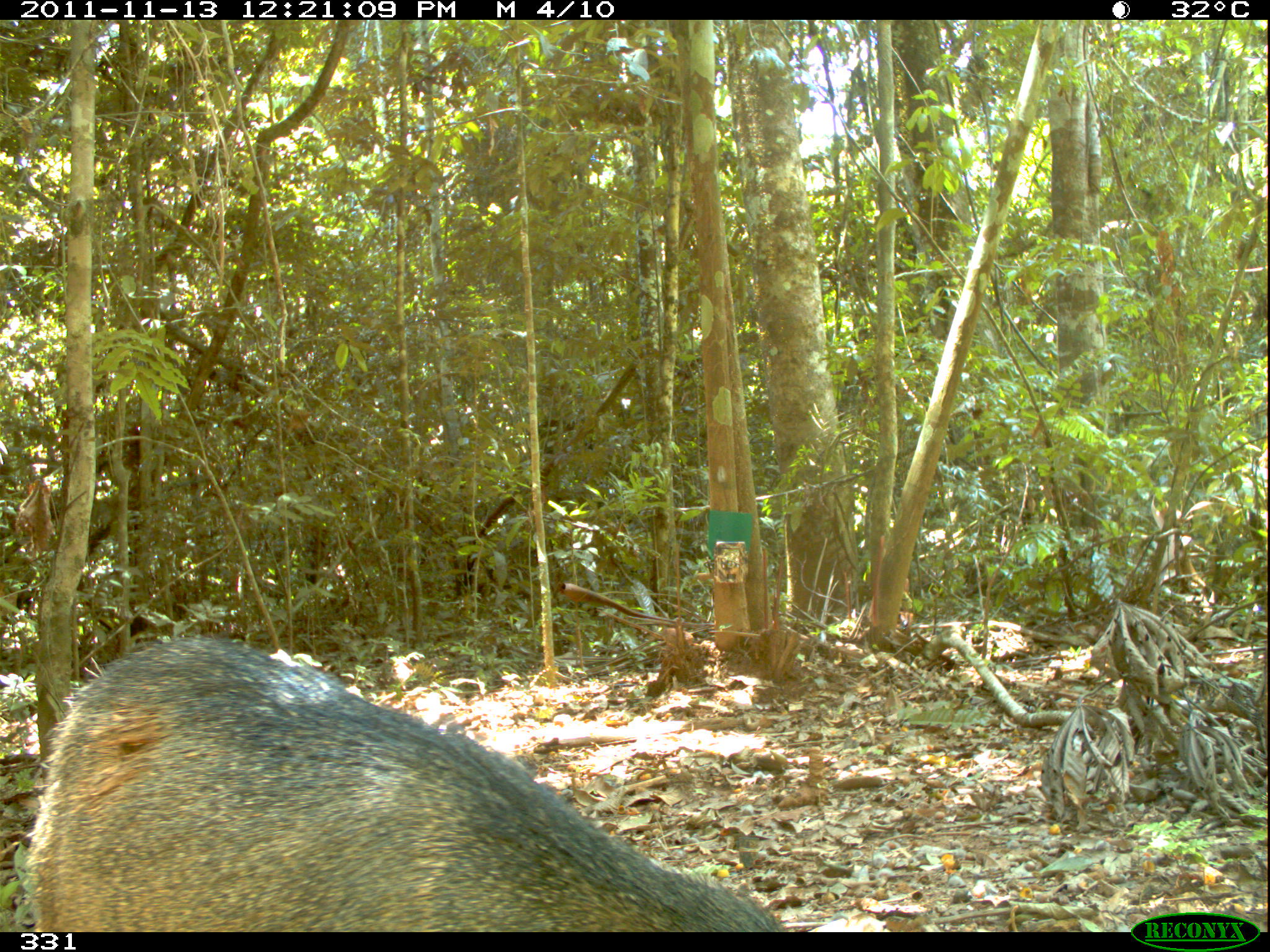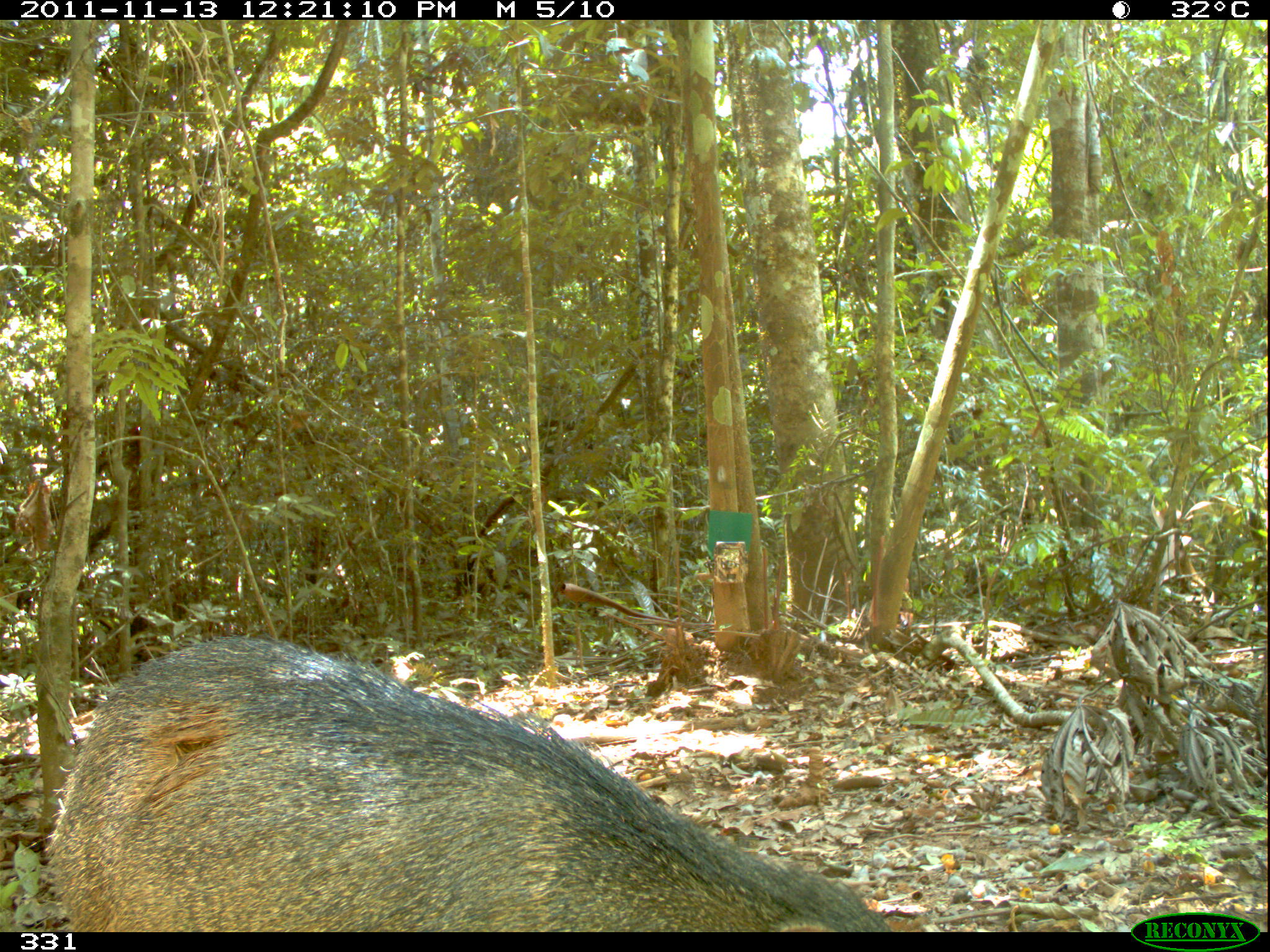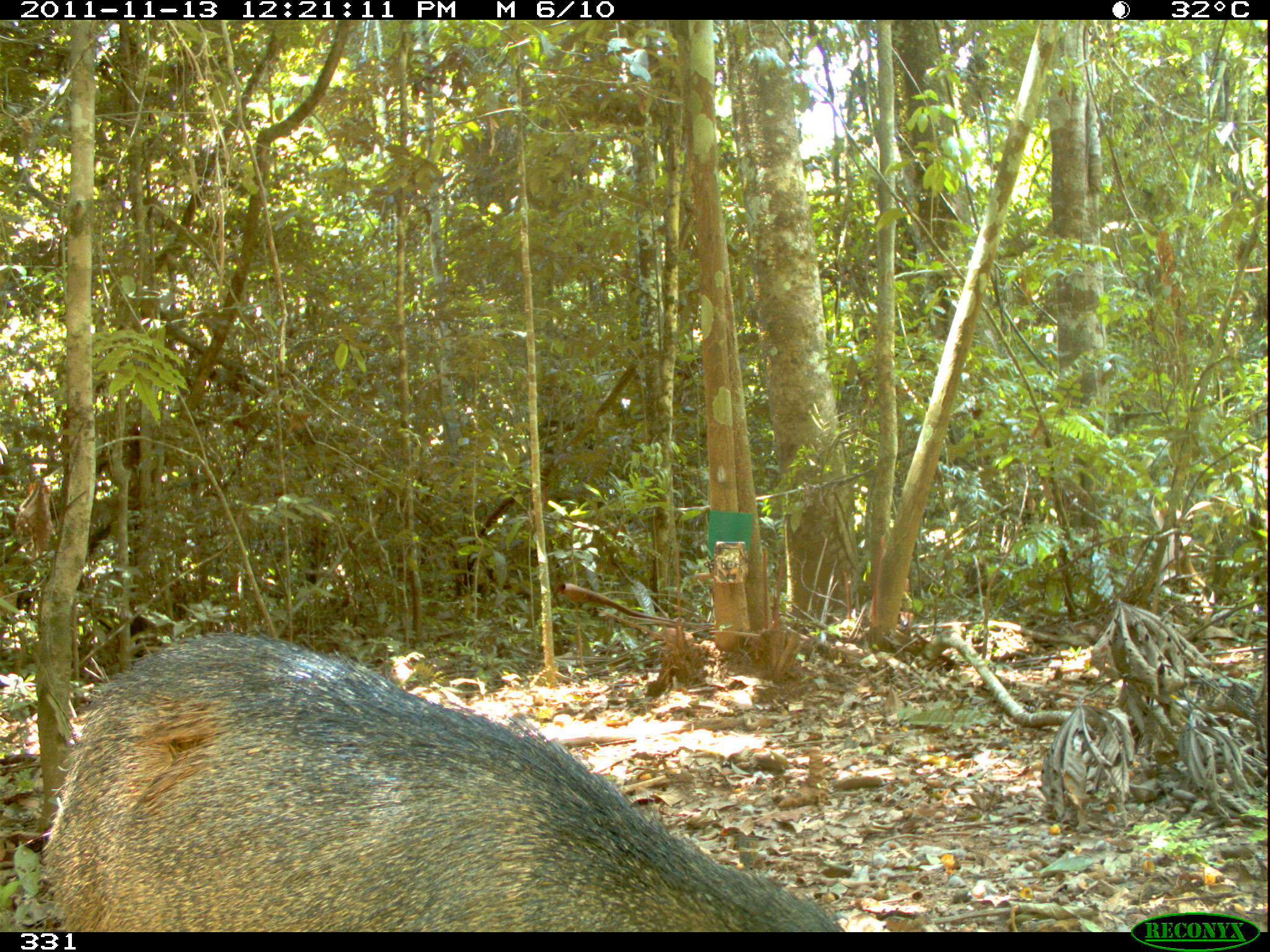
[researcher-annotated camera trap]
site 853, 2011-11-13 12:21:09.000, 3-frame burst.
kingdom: Animalia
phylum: Chordata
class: Mammalia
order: Artiodactyla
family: Tayassuidae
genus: Pecari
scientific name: Pecari tajacu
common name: collared peccary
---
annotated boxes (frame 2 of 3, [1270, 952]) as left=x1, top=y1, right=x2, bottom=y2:
pecari tajacu: left=44, top=628, right=898, bottom=931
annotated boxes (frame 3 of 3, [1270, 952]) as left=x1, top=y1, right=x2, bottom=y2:
pecari tajacu: left=34, top=629, right=848, bottom=932